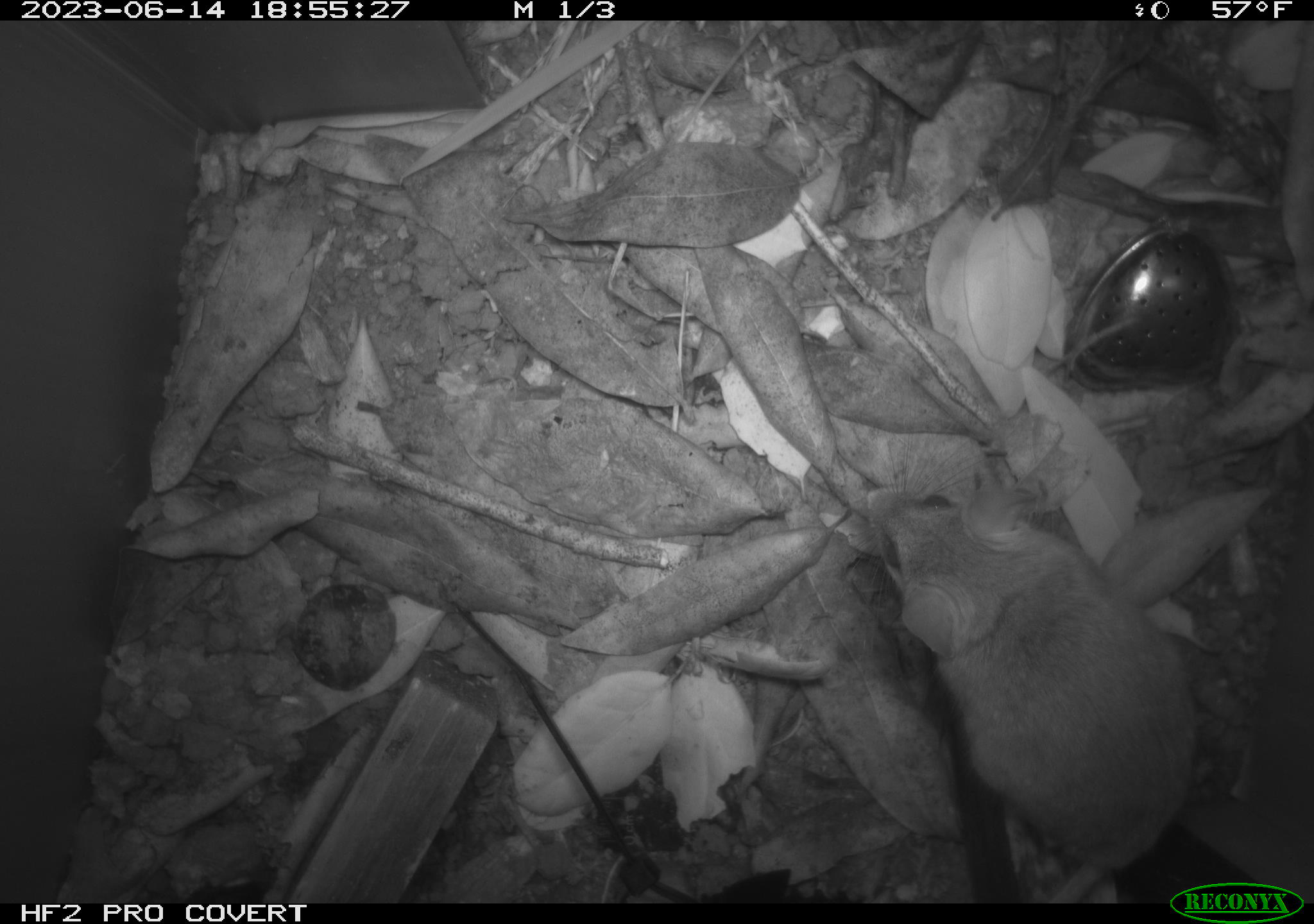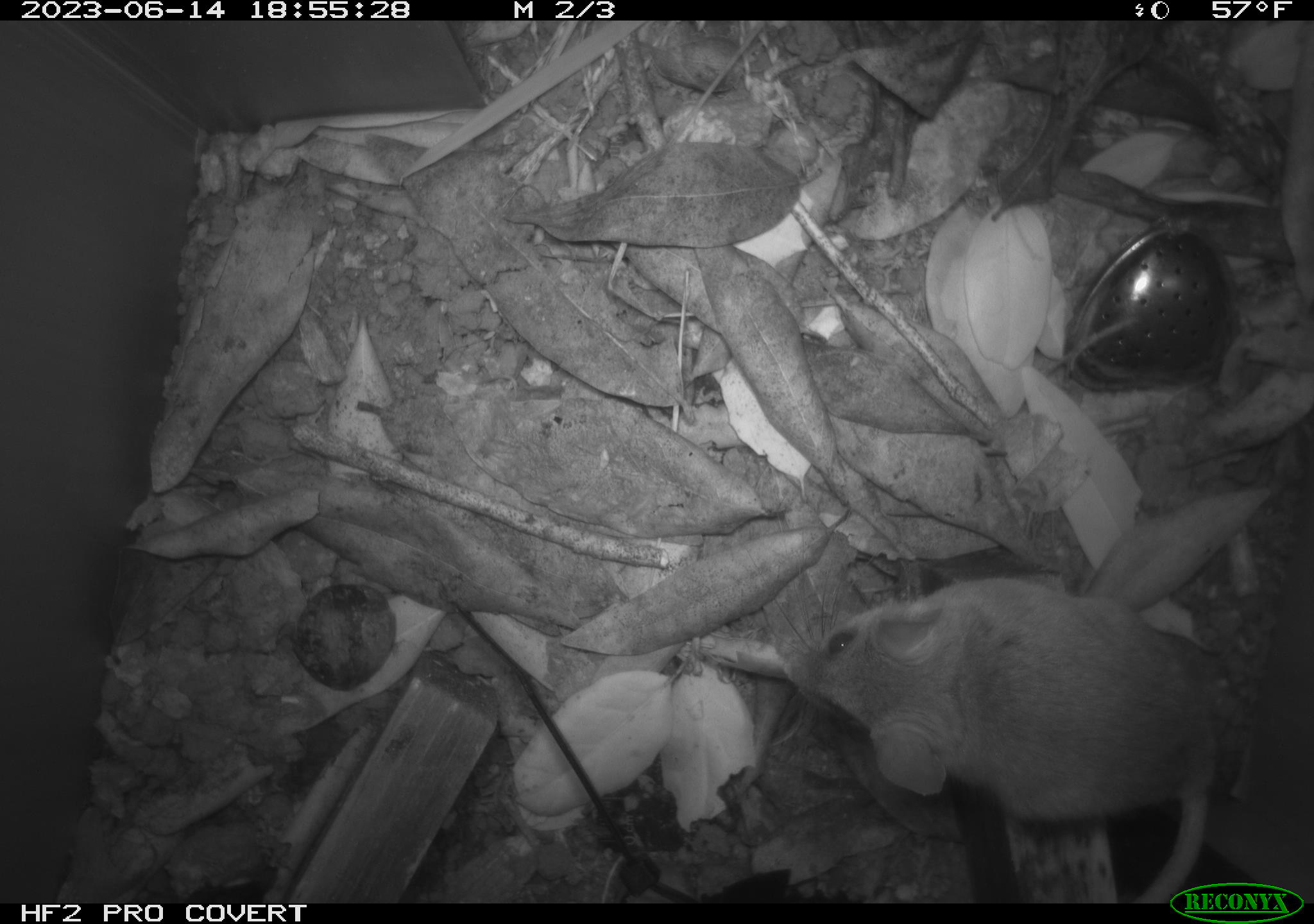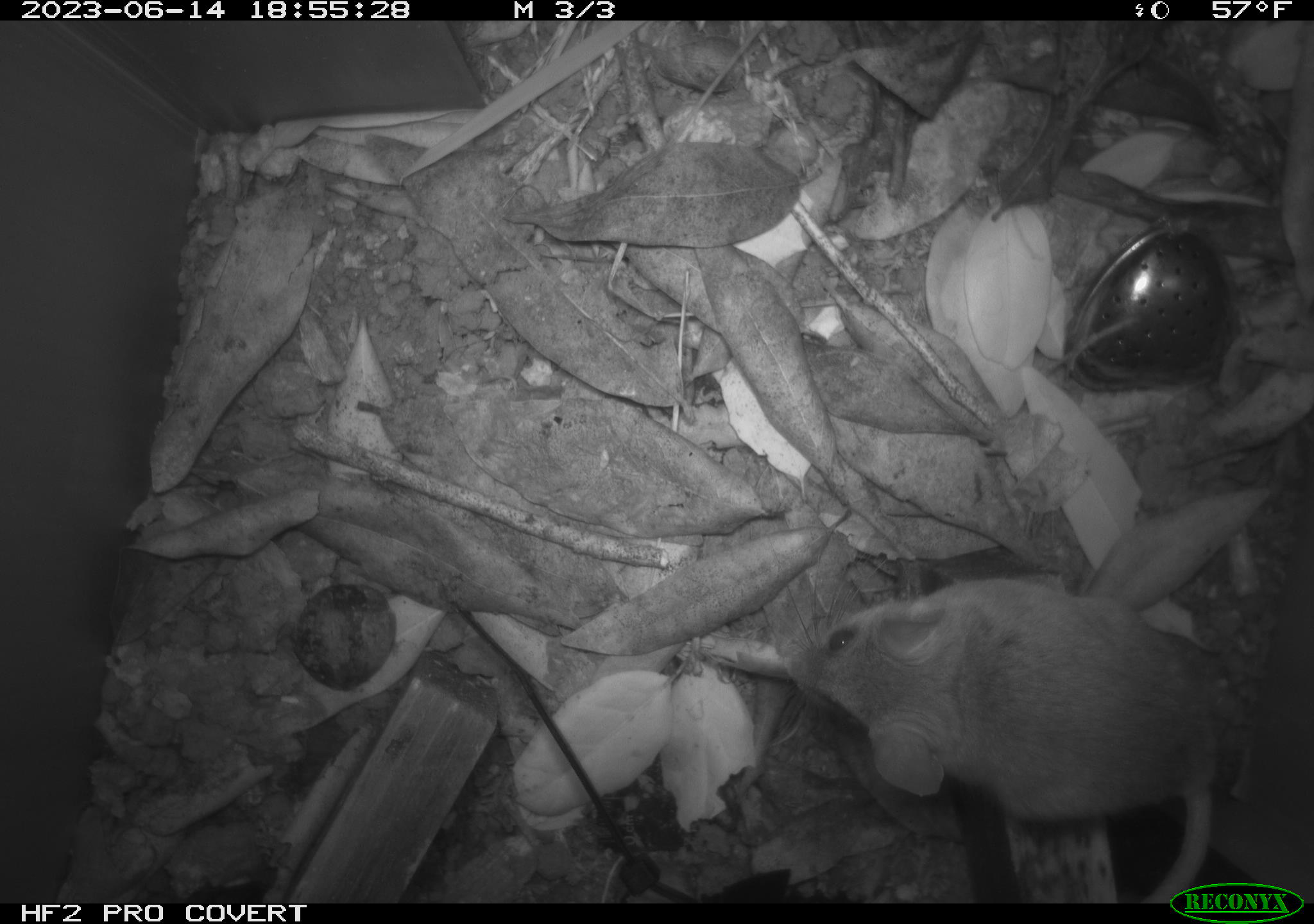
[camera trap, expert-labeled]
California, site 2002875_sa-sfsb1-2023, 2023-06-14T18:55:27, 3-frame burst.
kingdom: Animalia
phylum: Chordata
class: Mammalia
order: Rodentia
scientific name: Rodentia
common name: mouse species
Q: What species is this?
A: Mouse species (Rodentia).